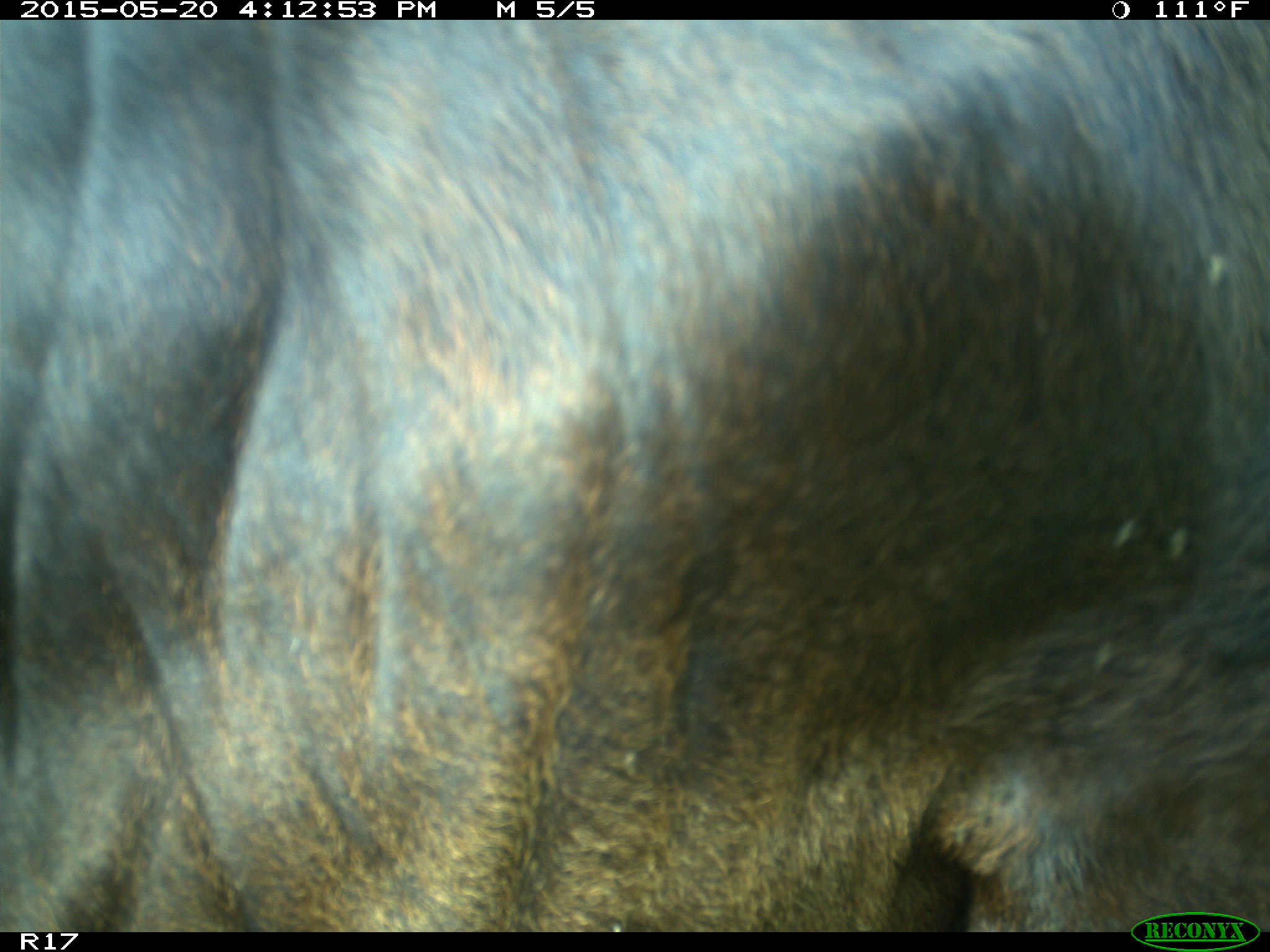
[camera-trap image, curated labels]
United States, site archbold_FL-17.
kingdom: Animalia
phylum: Chordata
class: Mammalia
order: Artiodactyla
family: Bovidae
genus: Bos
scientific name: Bos taurus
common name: domestic cow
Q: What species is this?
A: Bos taurus (domestic cow).